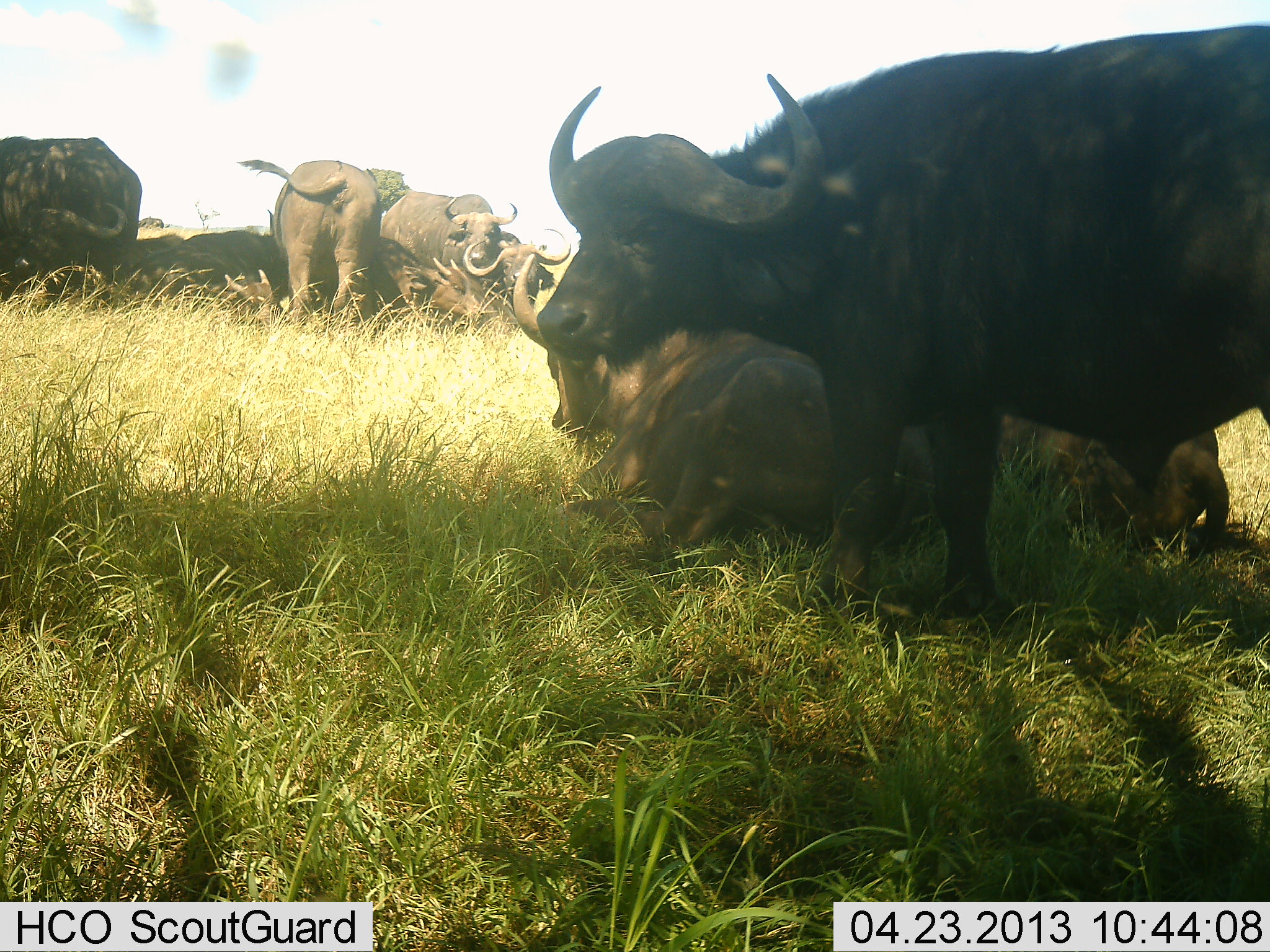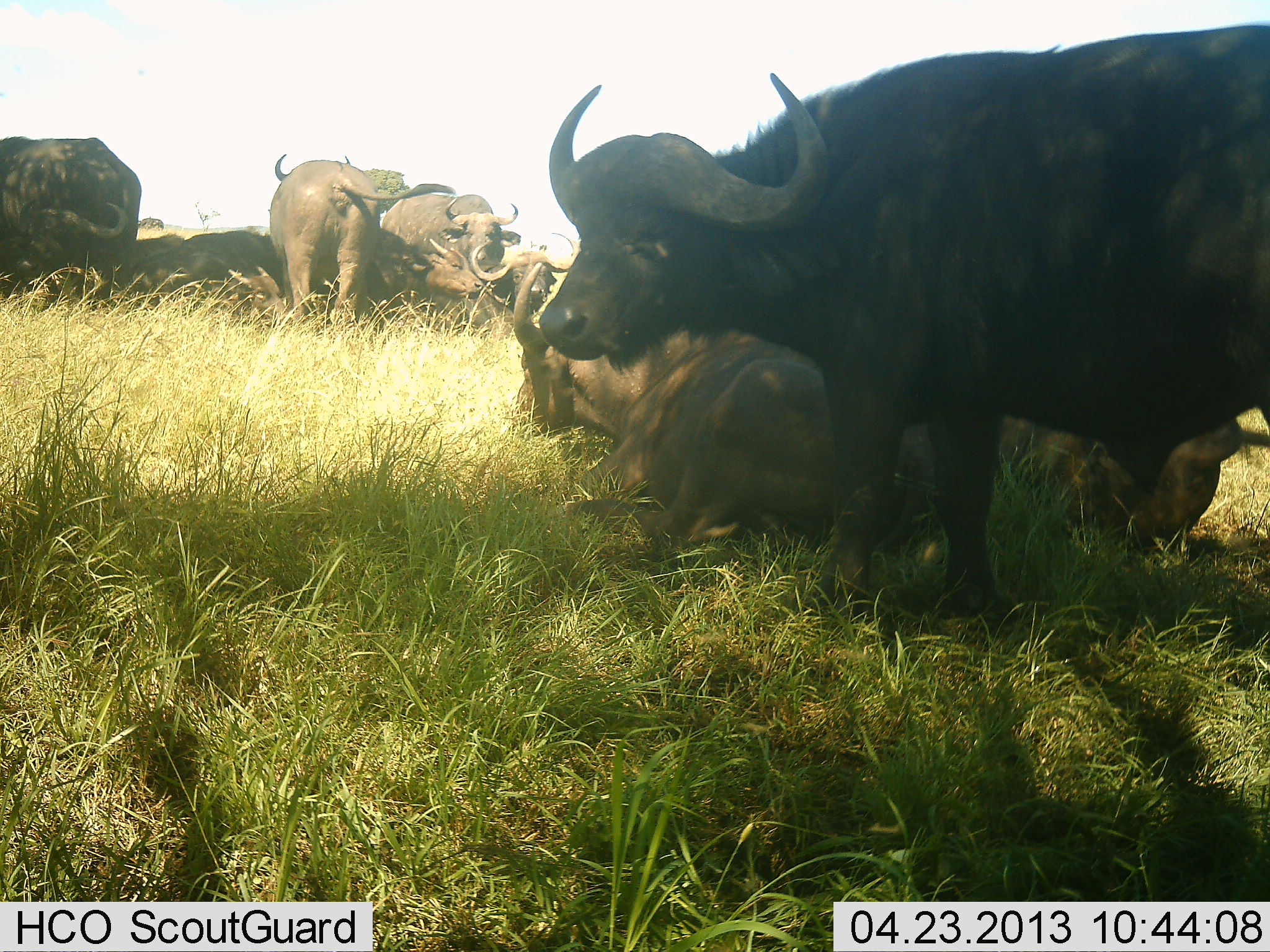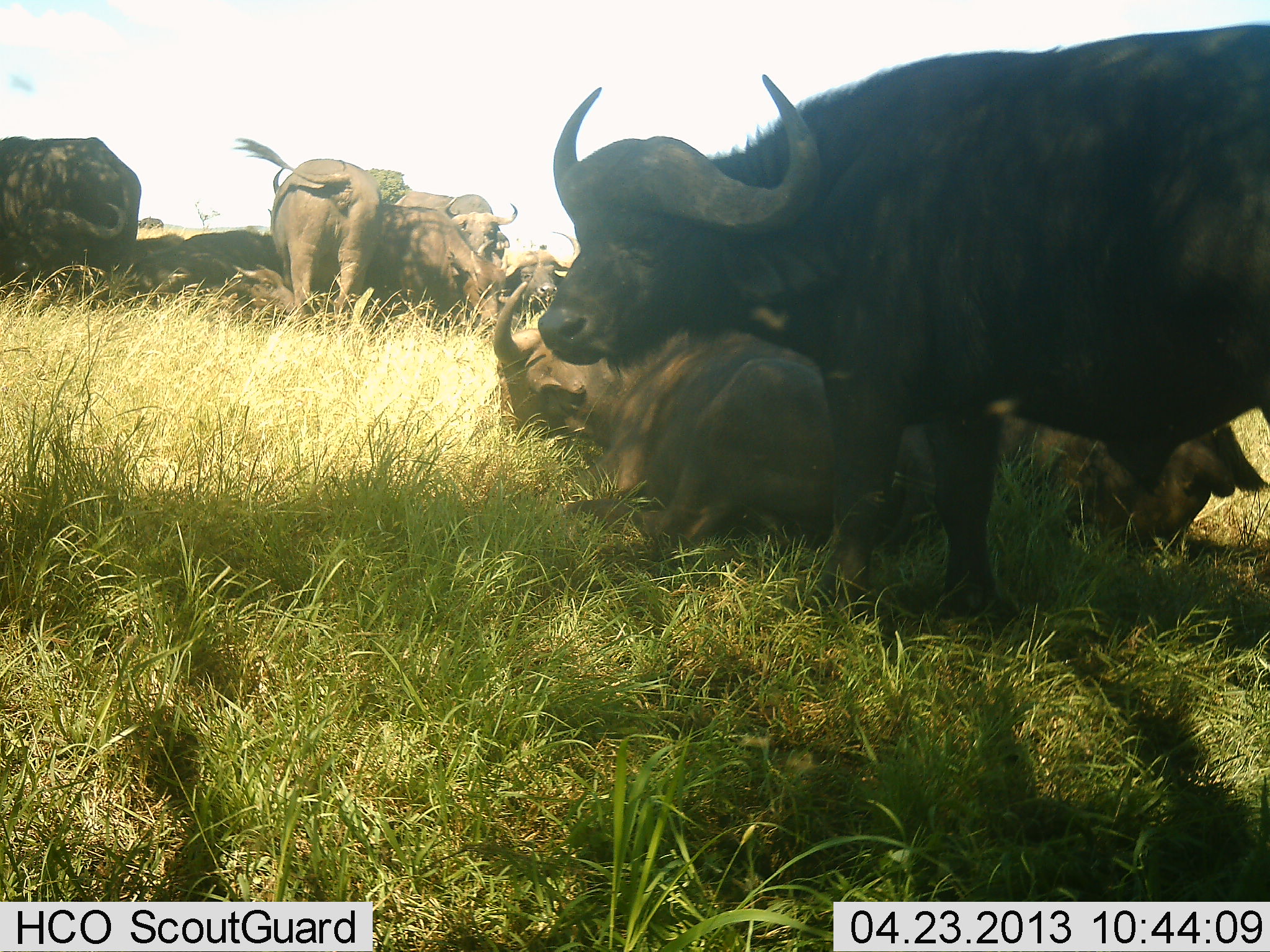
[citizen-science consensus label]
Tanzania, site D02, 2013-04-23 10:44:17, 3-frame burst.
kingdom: Animalia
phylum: Chordata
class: Mammalia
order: Artiodactyla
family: Bovidae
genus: Syncerus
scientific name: Syncerus caffer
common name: cape buffalo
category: buffalo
Buffalo (cape buffalo) (Syncerus caffer), count 8. Behavior (volunteer vote fractions): standing 90%, resting 100%, moving 10%, interacting 10%. Young present (vote fraction): 0%. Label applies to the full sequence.